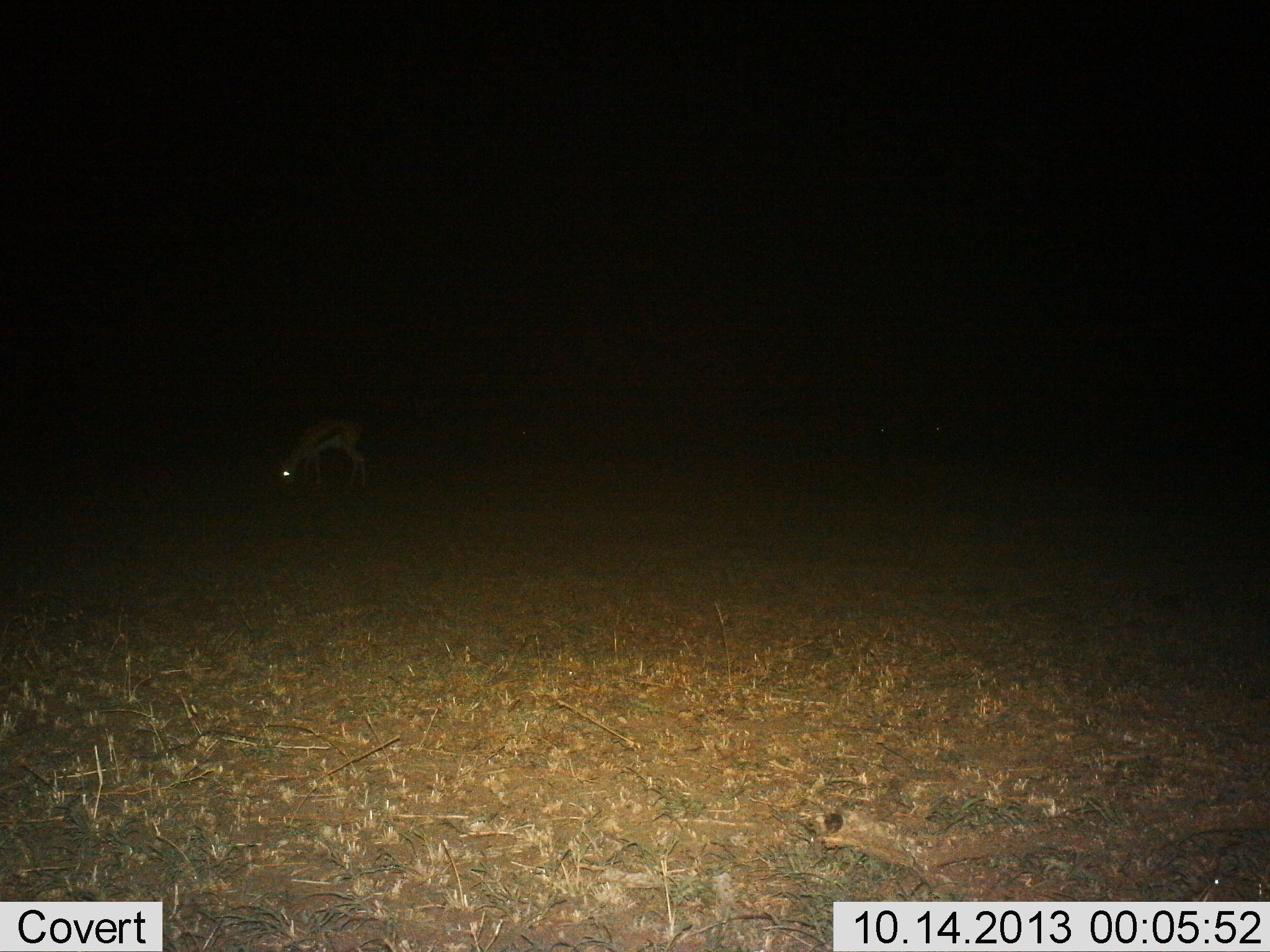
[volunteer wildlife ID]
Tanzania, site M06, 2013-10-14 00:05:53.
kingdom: Animalia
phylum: Chordata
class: Mammalia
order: Artiodactyla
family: Bovidae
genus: Eudorcas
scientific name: Eudorcas thomsonii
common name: thomson's gazelle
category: gazellethomsons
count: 1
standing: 18%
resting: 0%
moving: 0%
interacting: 0%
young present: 0%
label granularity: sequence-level